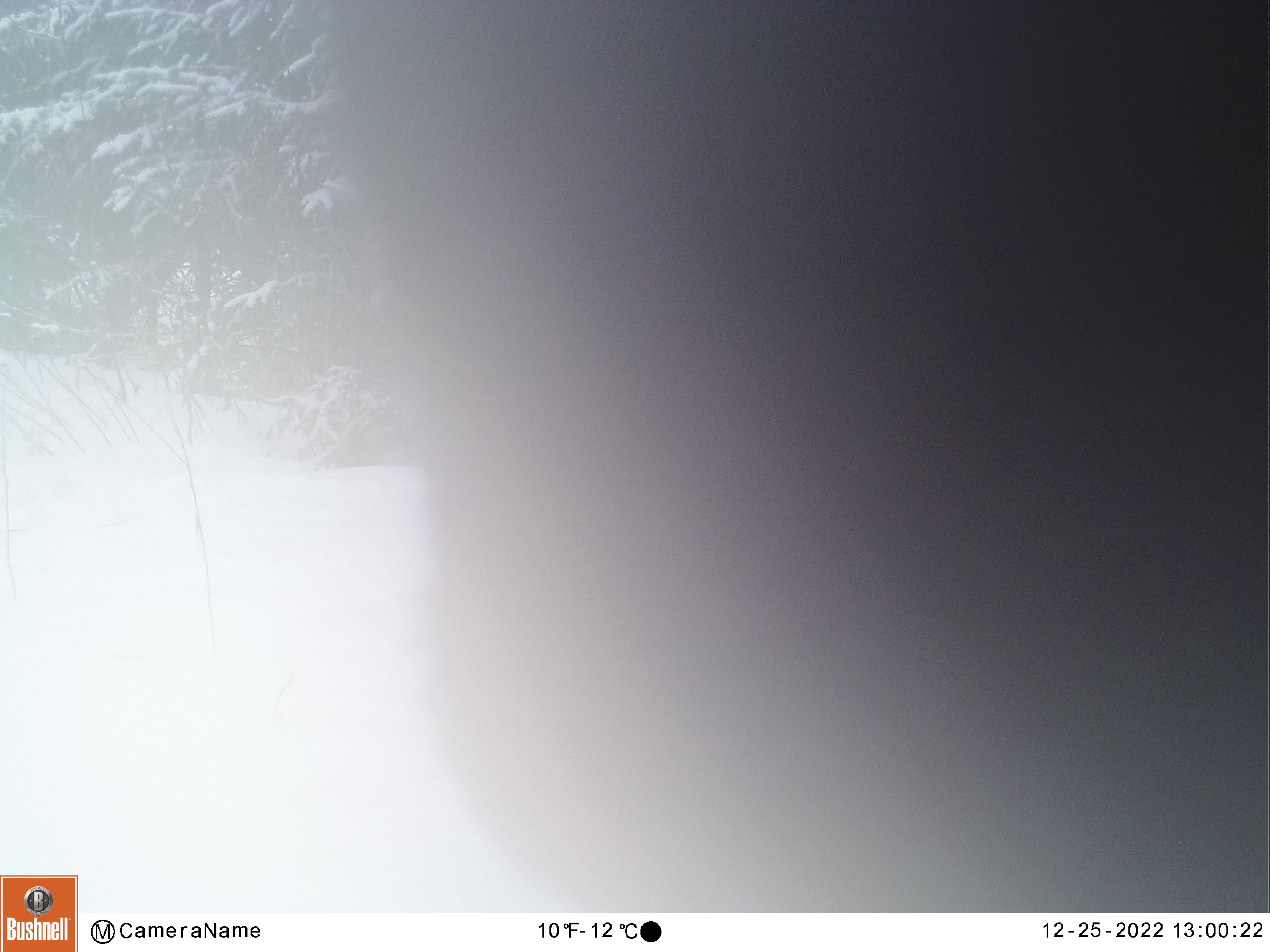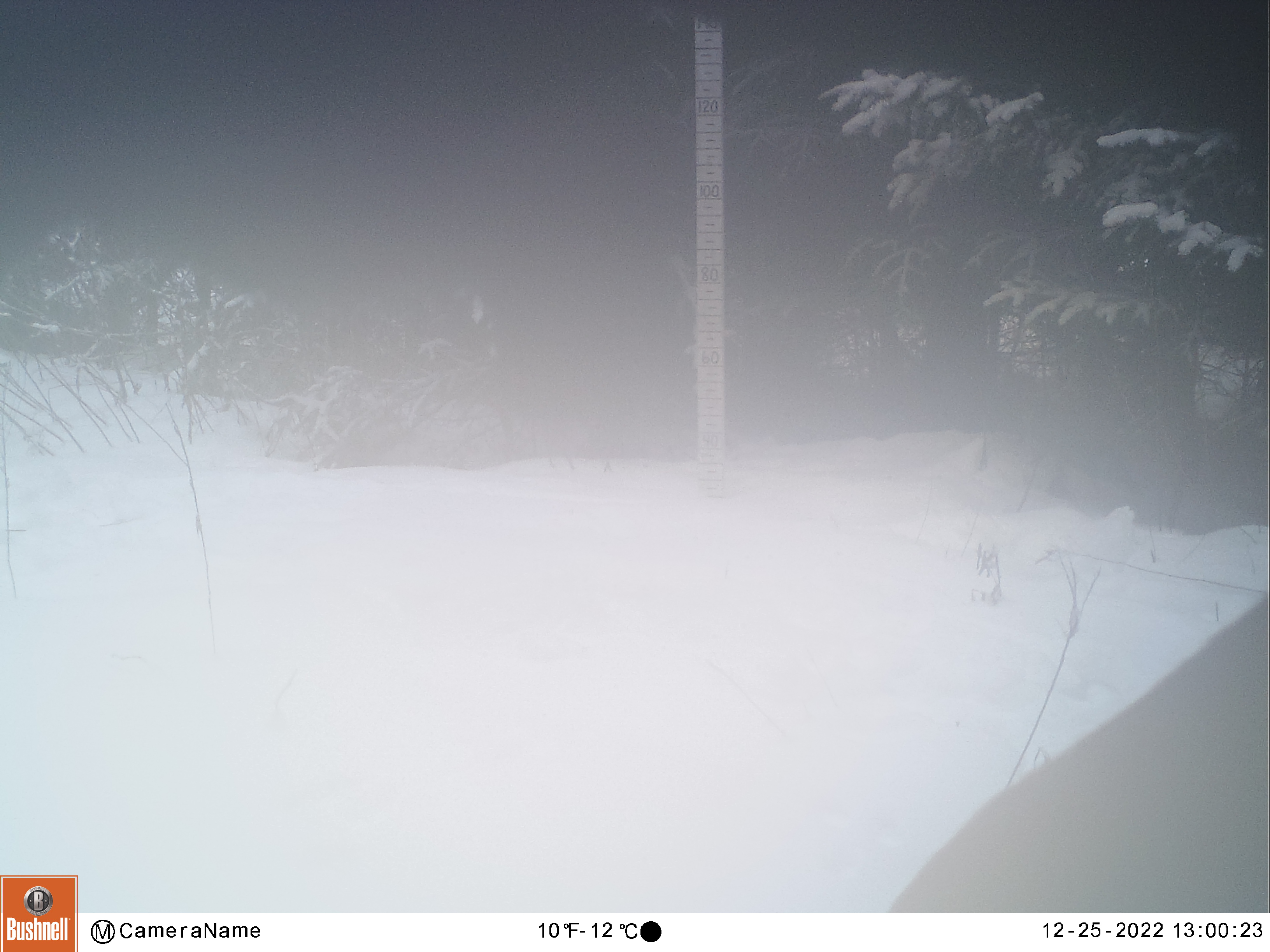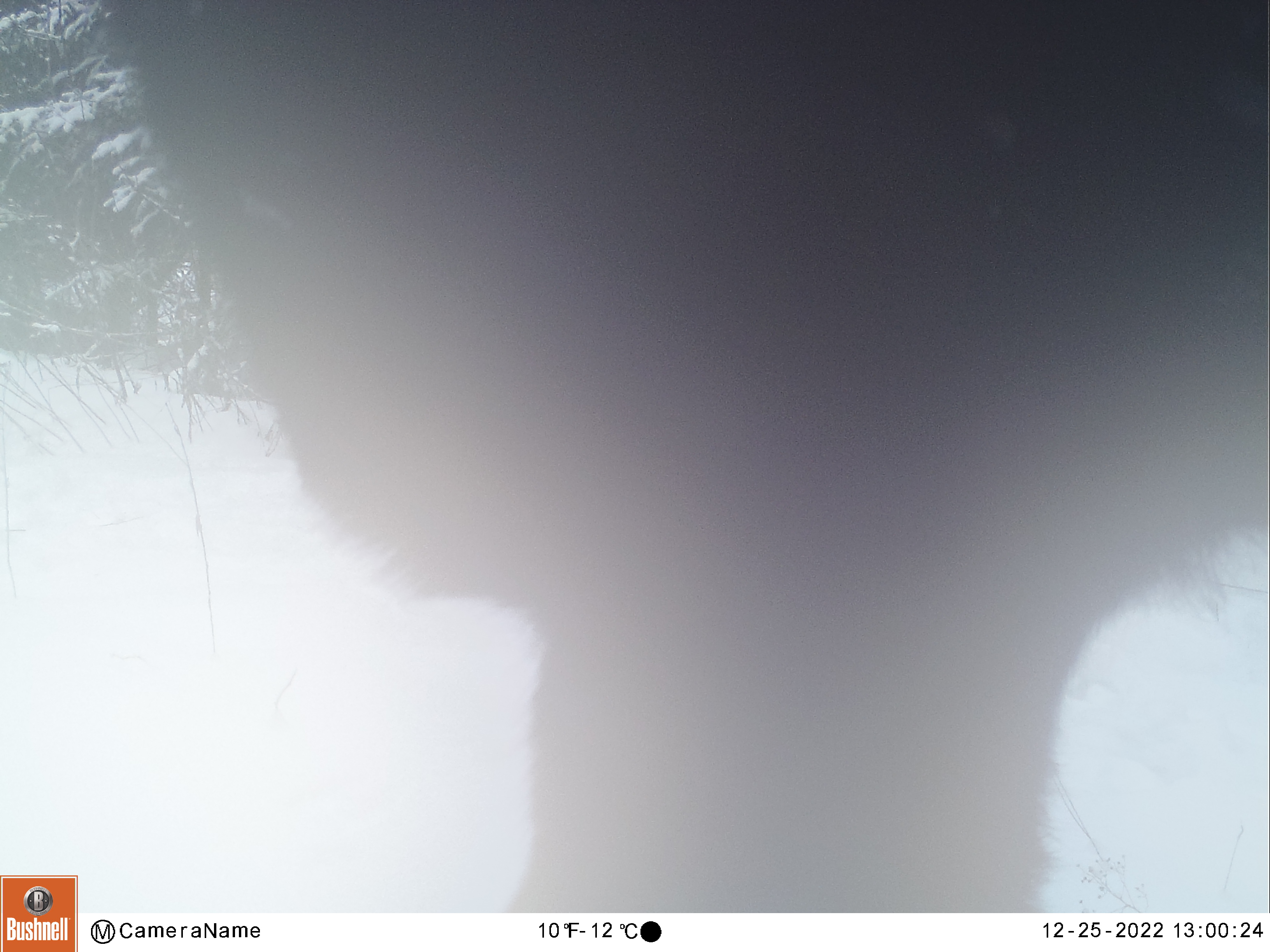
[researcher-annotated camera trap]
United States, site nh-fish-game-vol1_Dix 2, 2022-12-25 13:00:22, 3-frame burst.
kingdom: Animalia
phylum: Chordata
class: Mammalia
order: Artiodactyla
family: Cervidae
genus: Alces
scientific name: Alces alces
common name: moose